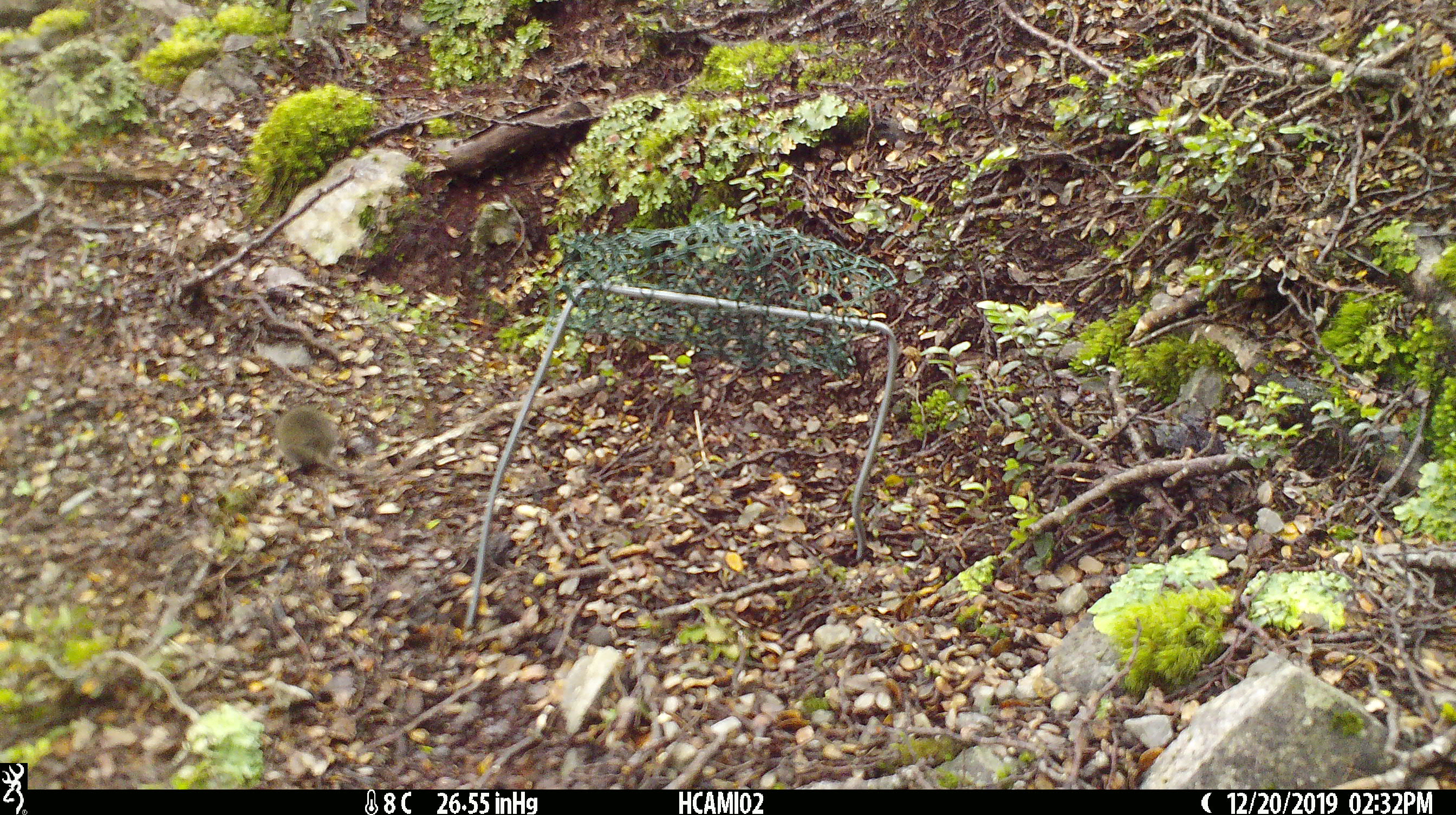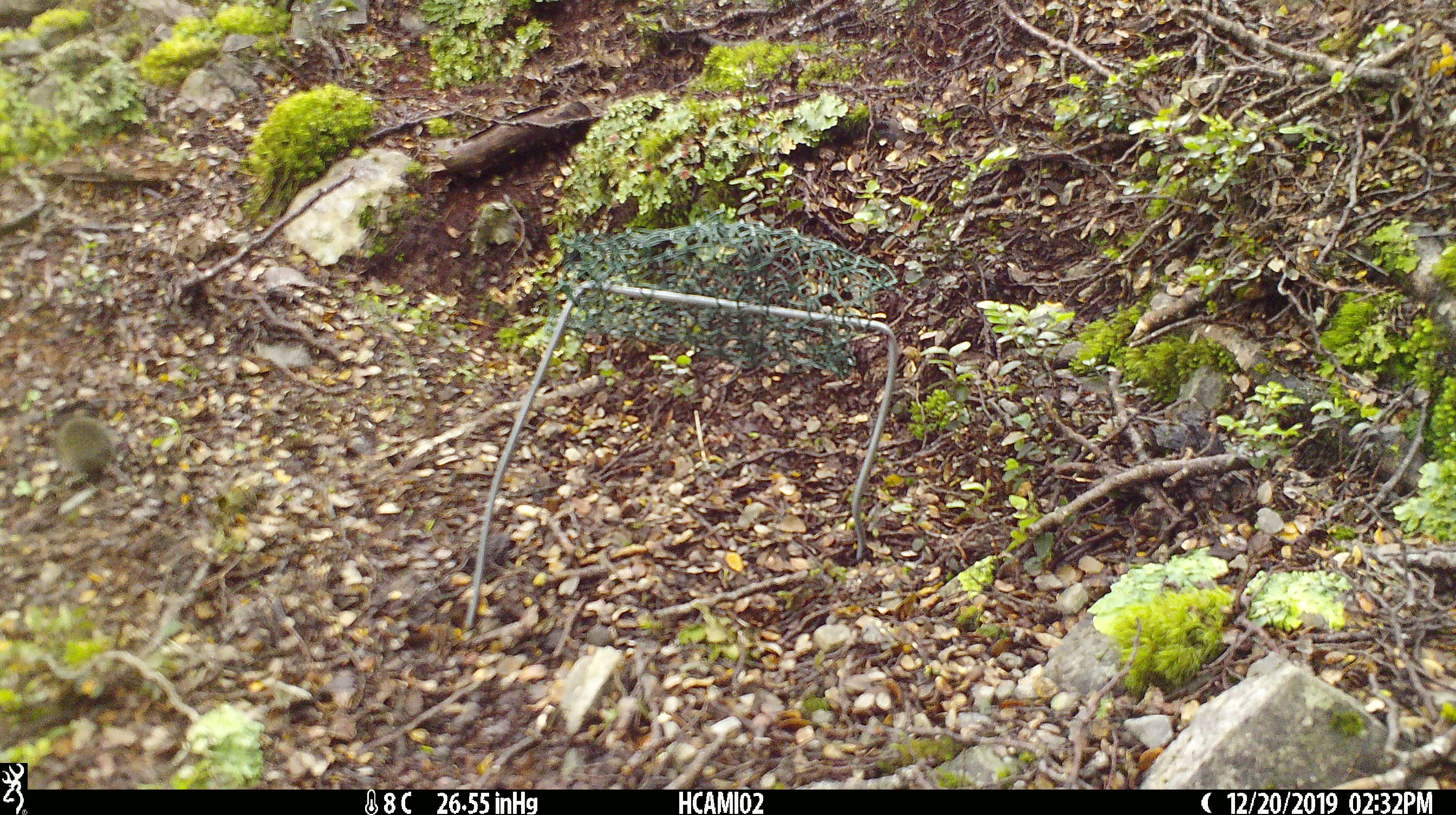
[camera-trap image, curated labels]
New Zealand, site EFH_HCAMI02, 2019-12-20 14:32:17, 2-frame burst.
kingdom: Animalia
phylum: Chordata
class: Mammalia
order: Rodentia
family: Muridae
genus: Mus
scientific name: Mus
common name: mouse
Mouse (Mus).